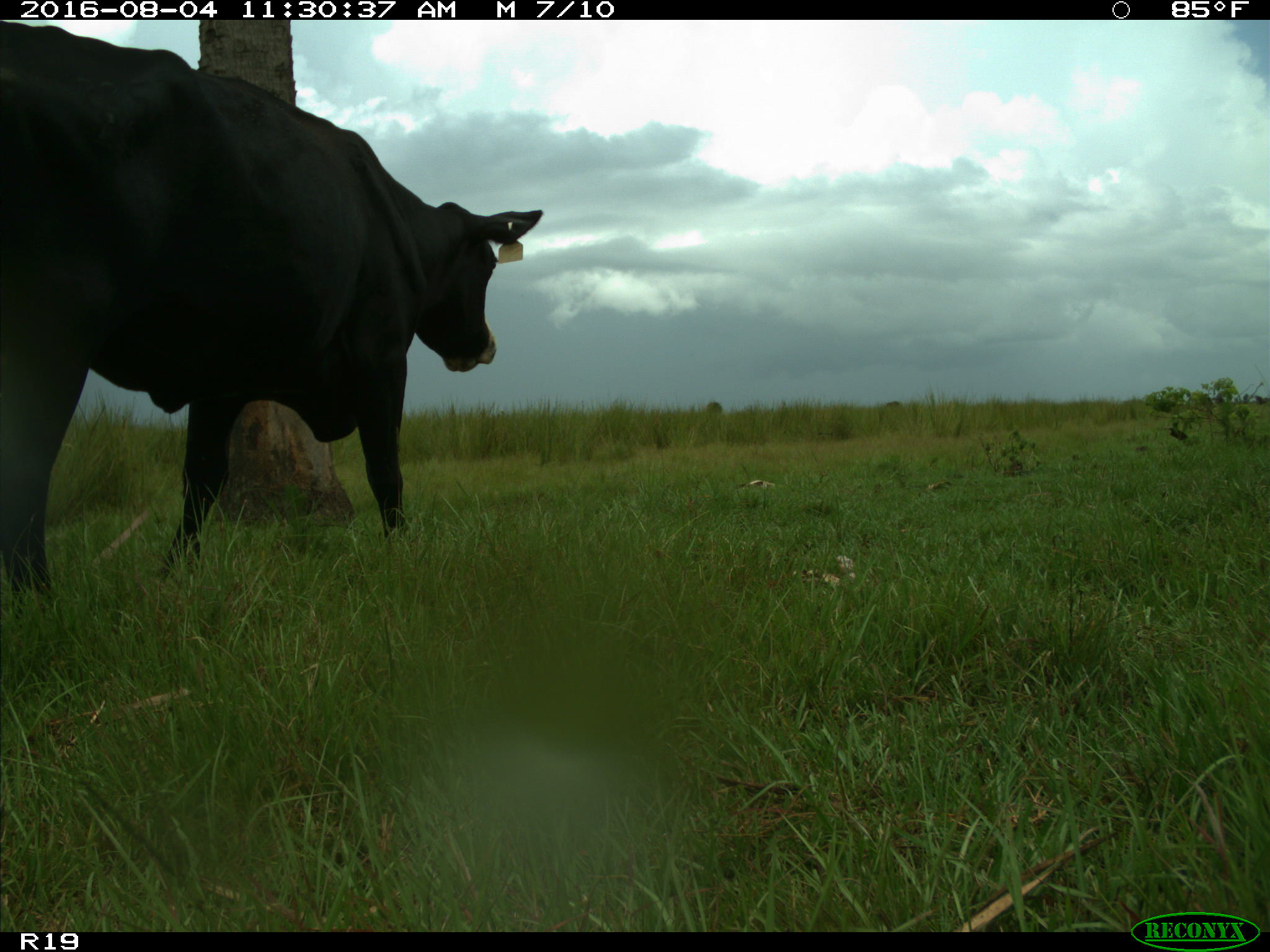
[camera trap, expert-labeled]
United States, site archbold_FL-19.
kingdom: Animalia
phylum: Chordata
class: Mammalia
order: Artiodactyla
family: Bovidae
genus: Bos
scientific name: Bos taurus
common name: domestic cow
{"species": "Bos taurus (domestic cow)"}